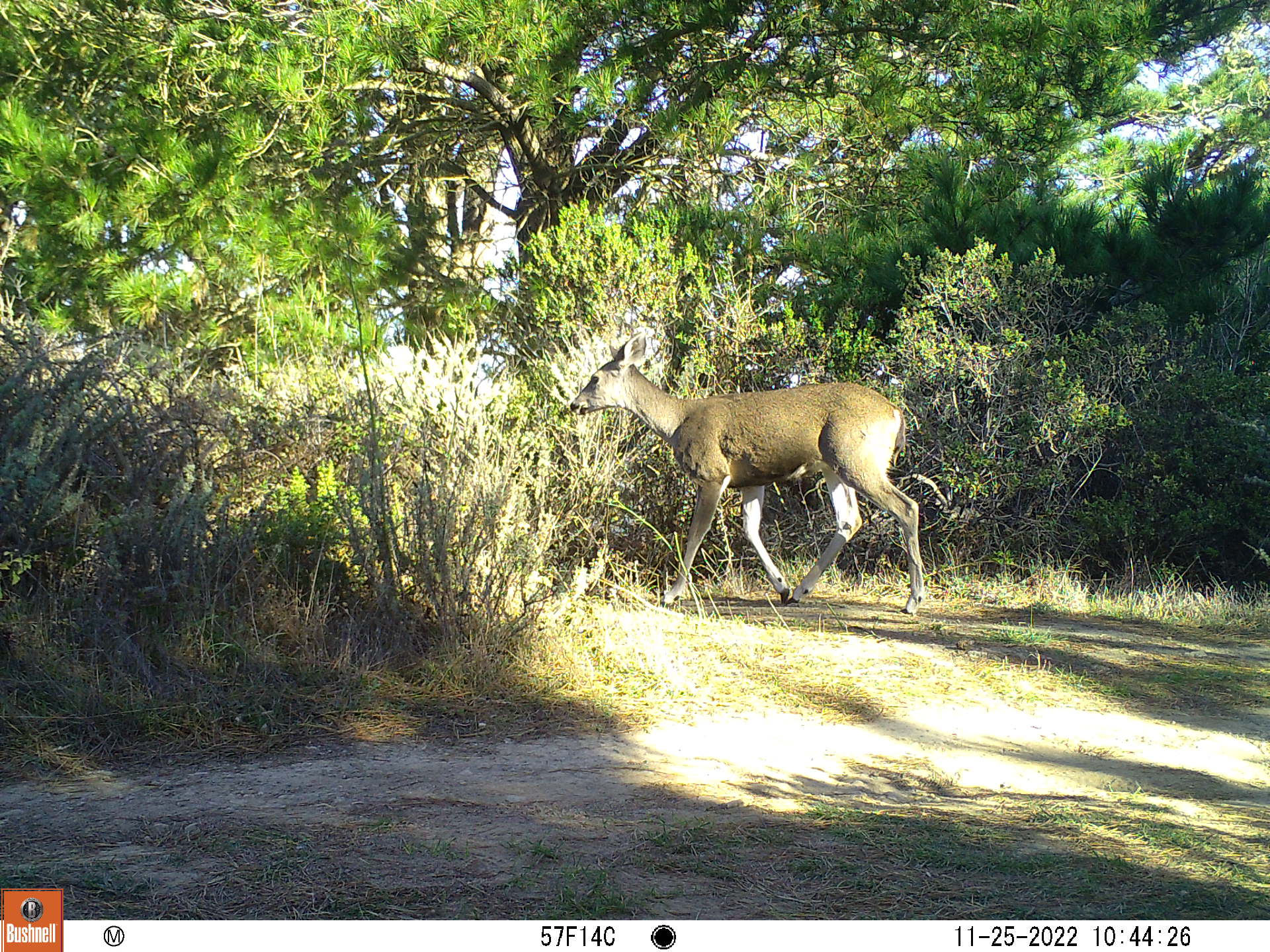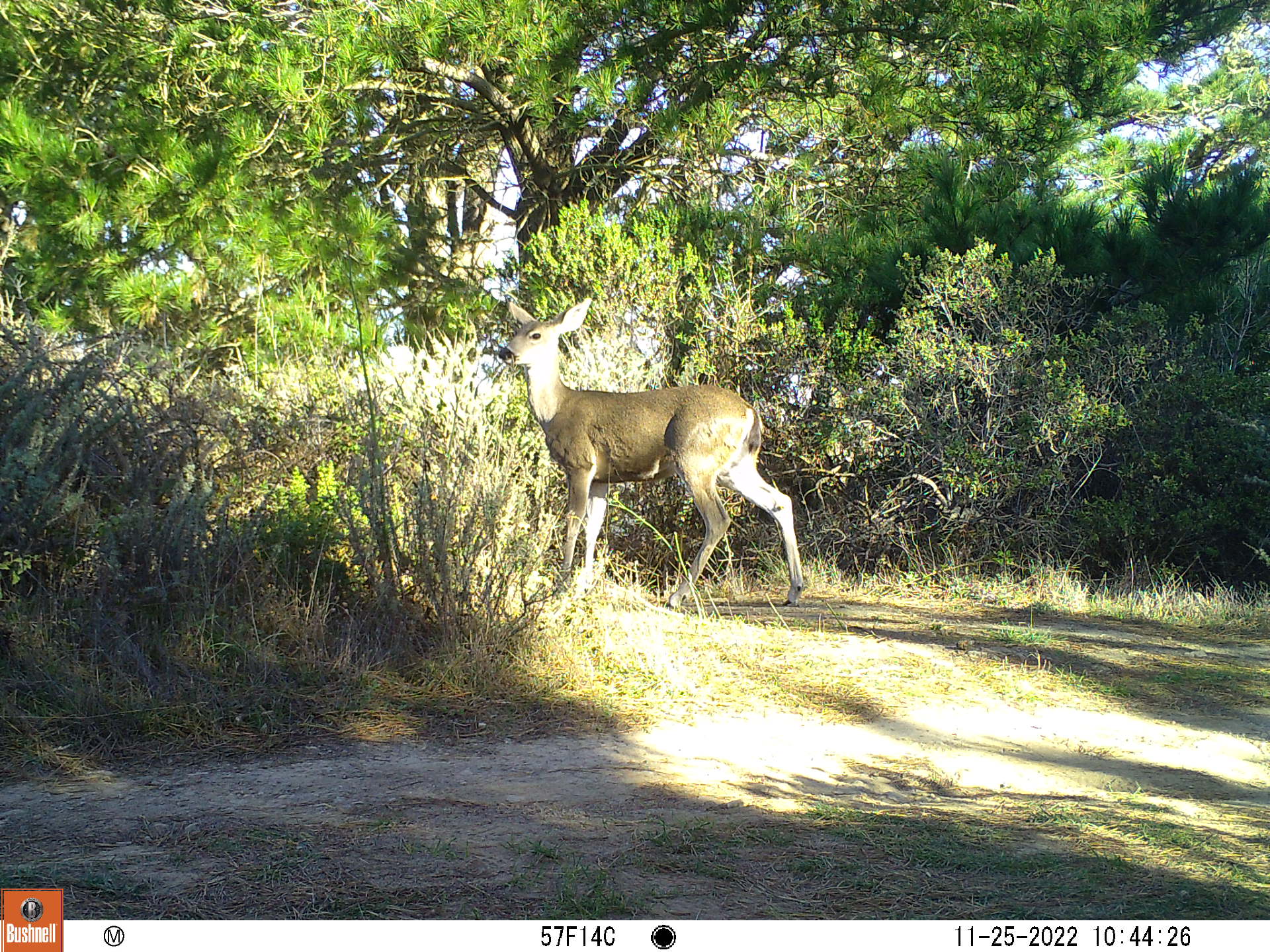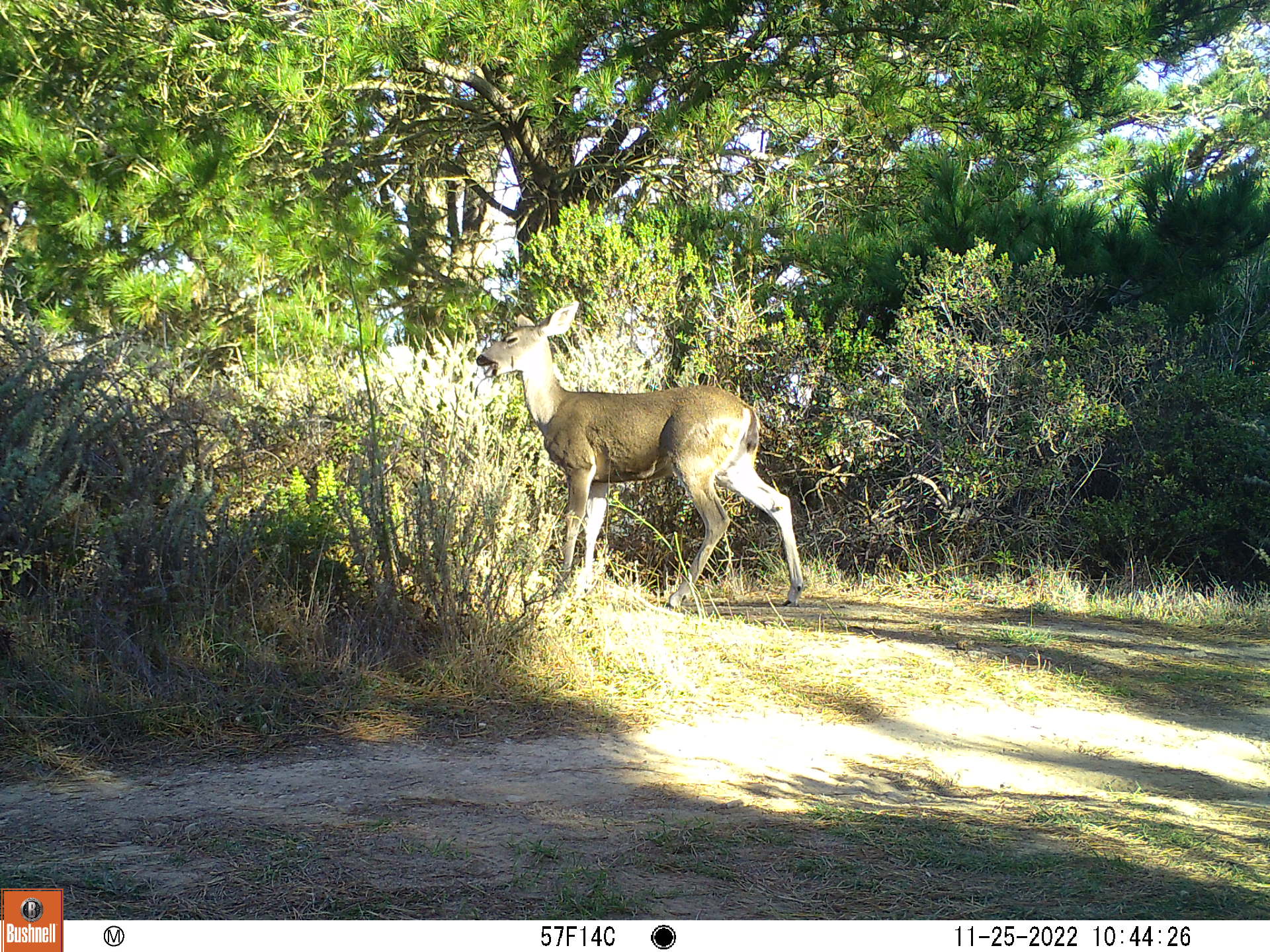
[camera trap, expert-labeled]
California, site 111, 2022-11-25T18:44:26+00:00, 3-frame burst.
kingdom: Animalia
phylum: Chordata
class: Mammalia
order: Artiodactyla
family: Cervidae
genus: Odocoileus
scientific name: Odocoileus hemionus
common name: mule deer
Mule deer (Odocoileus hemionus).